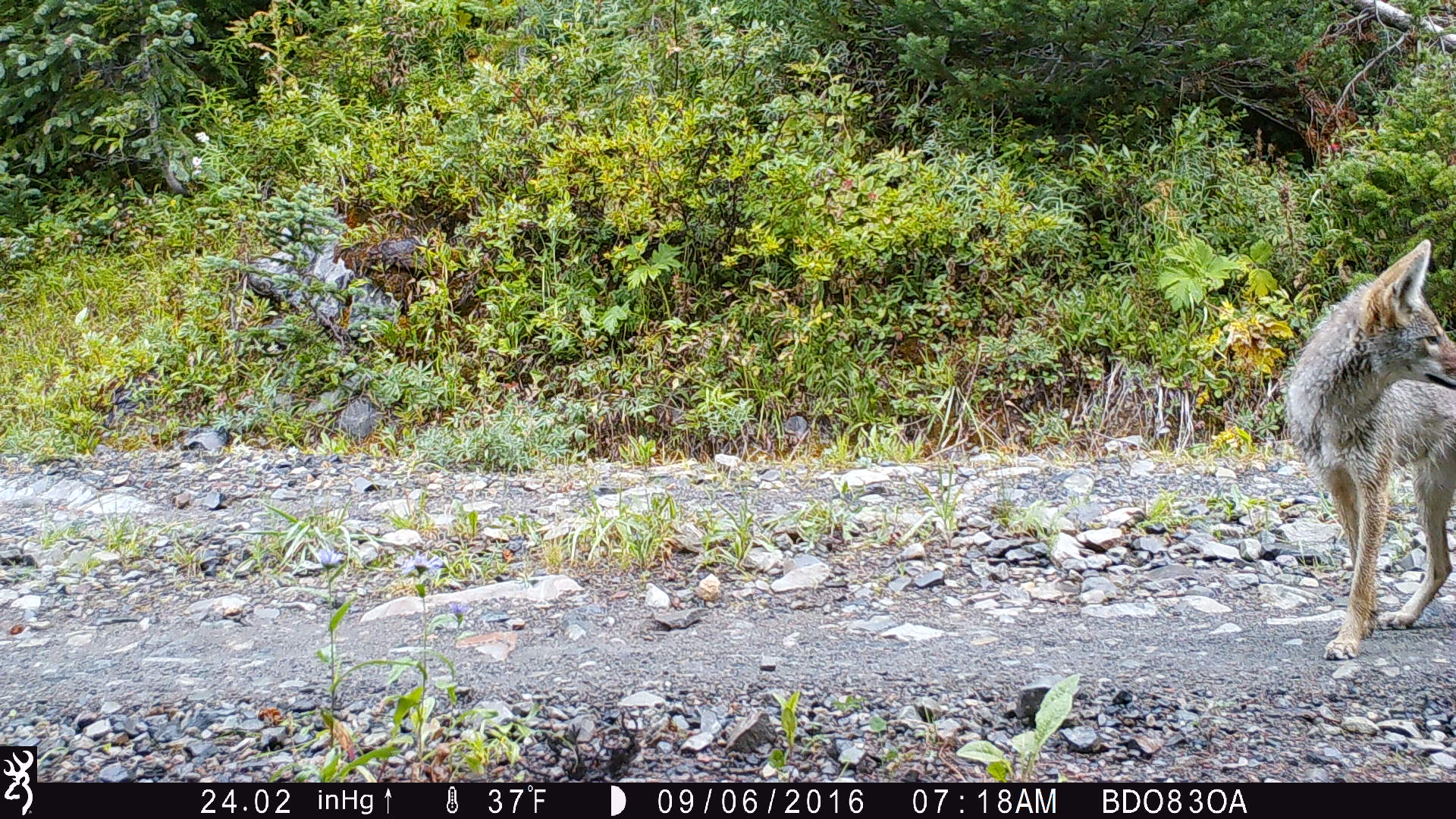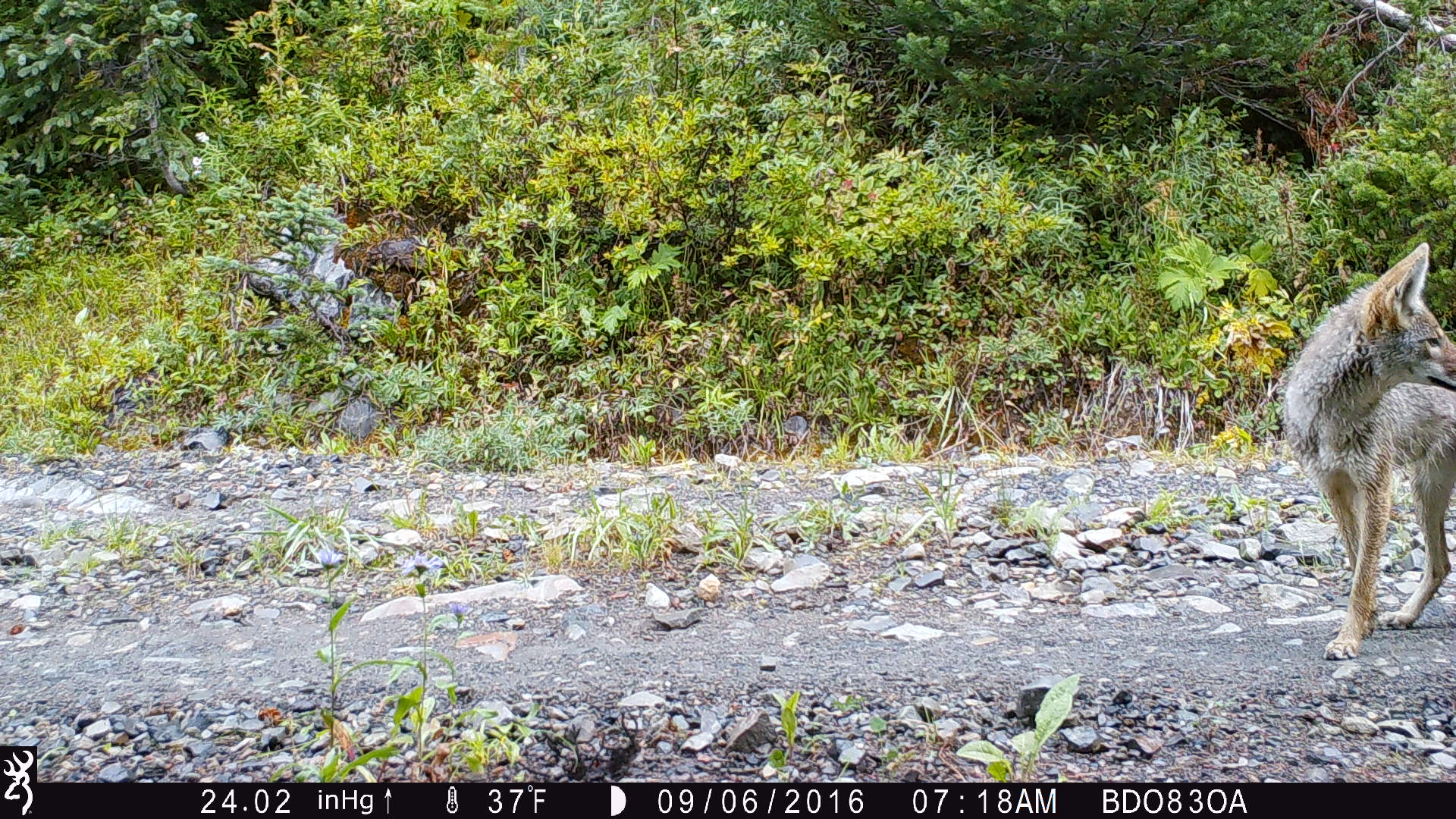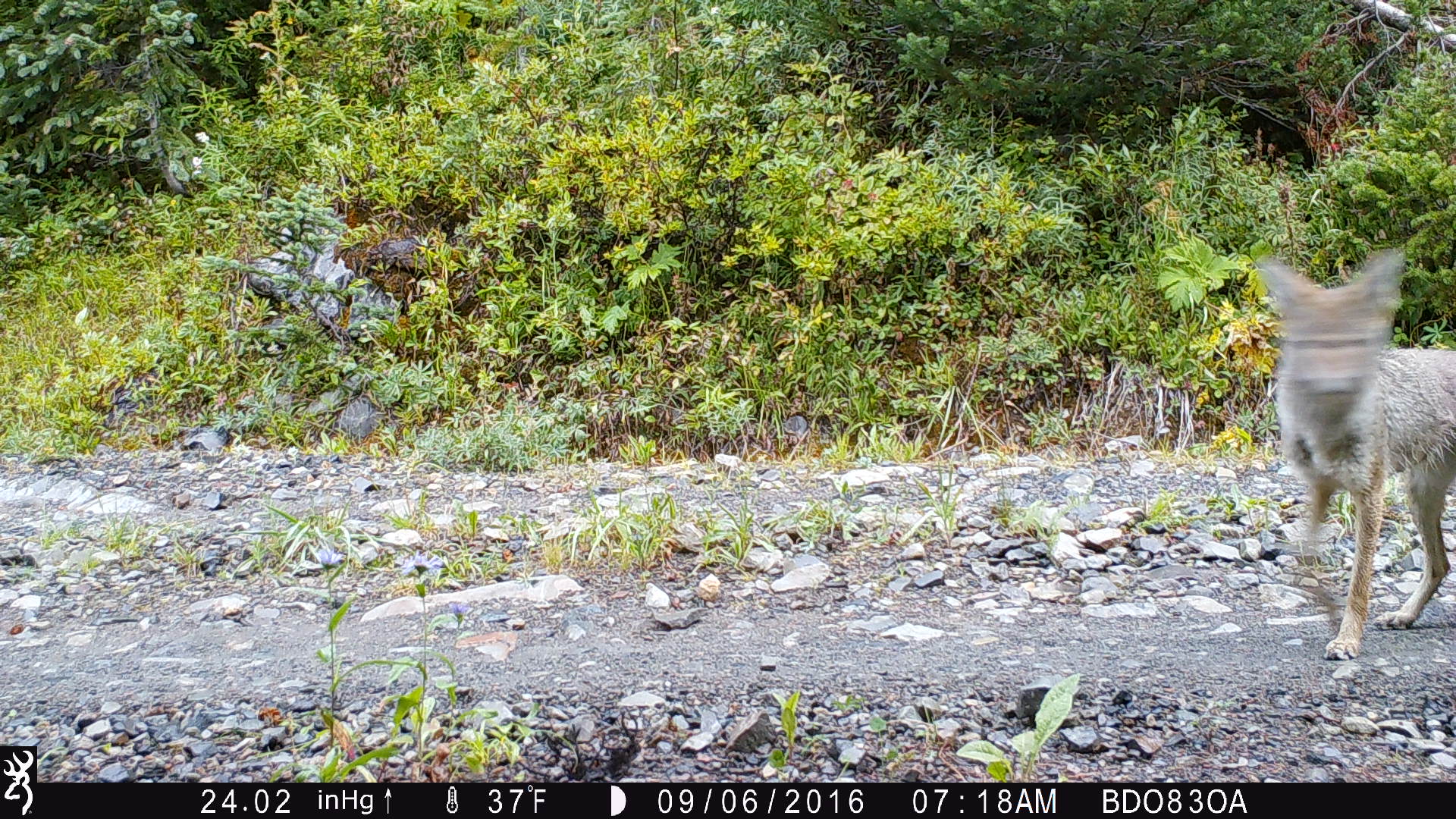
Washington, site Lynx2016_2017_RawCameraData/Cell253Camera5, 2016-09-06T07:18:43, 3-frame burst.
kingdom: Animalia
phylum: Chordata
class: Mammalia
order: Carnivora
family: Canidae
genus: Canis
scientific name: Canis latrans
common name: coyote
Canis latrans (coyote). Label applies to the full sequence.